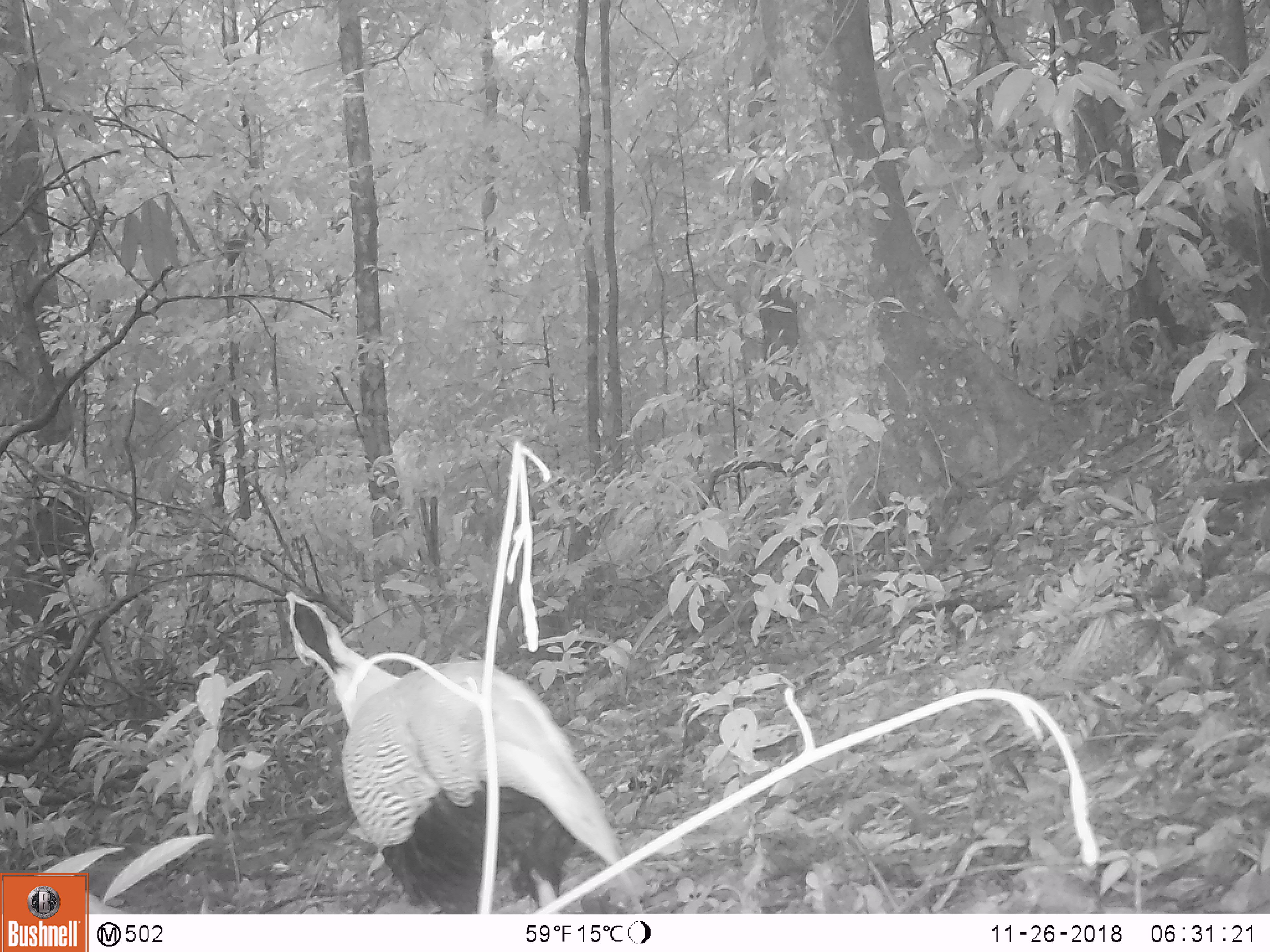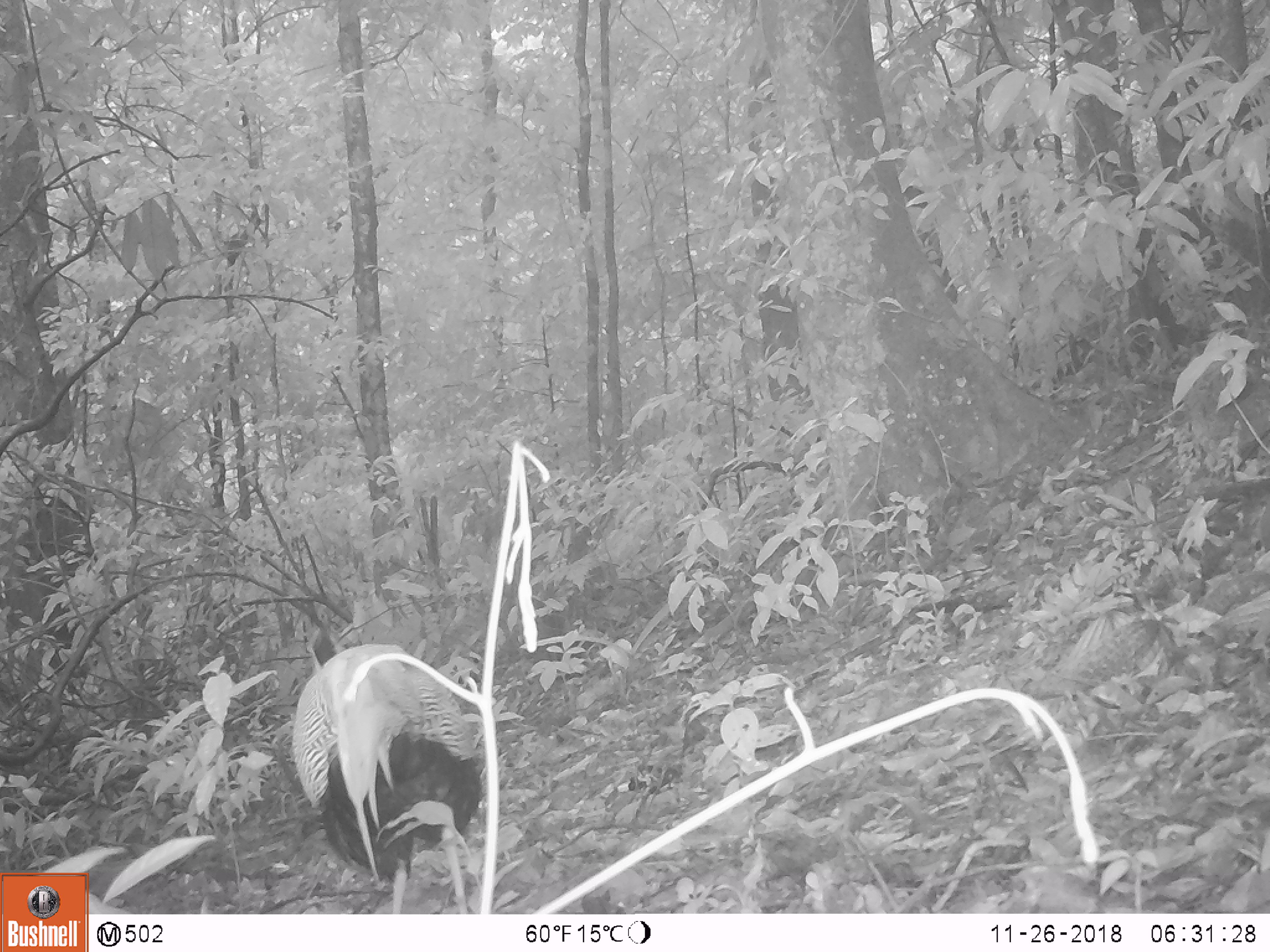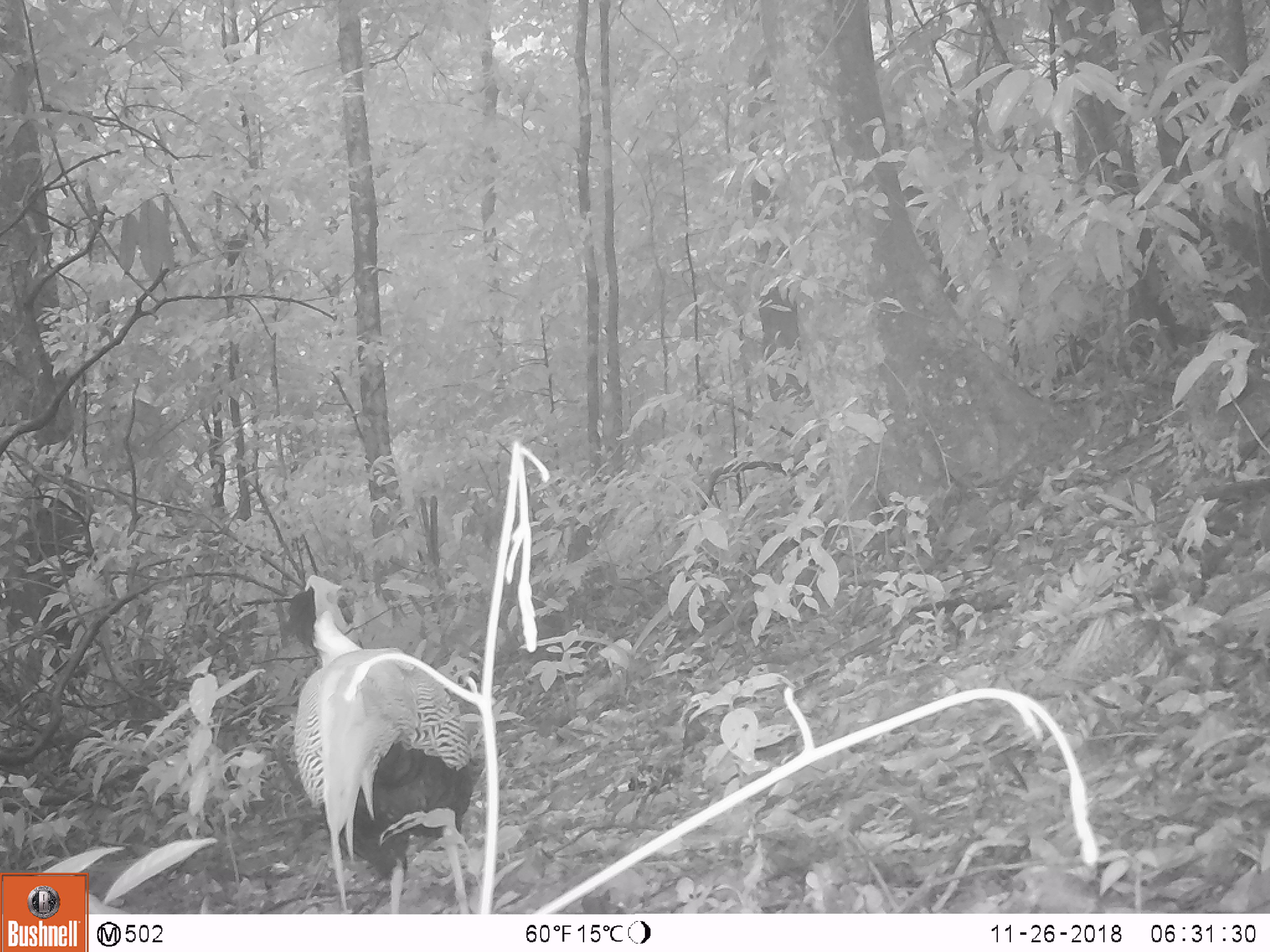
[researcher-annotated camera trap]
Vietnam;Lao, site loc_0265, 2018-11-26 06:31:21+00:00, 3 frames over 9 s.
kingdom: Animalia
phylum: Chordata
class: Aves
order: Galliformes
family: Phasianidae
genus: Lophura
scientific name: Lophura nycthemera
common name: silver pheasant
Silver pheasant (Lophura nycthemera). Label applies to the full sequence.